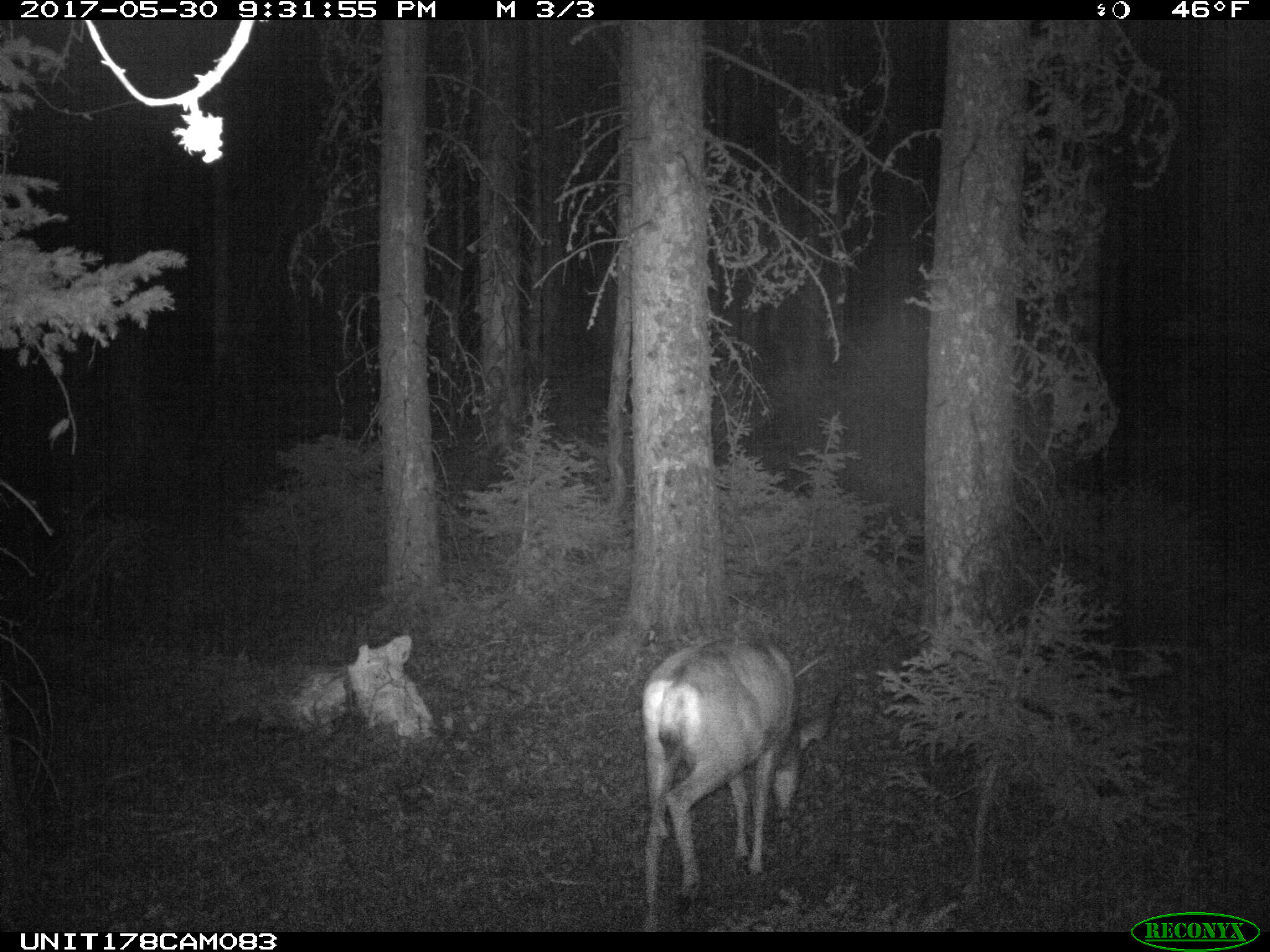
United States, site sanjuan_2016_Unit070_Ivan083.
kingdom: Animalia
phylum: Chordata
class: Mammalia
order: Artiodactyla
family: Cervidae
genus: Odocoileus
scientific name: Odocoileus hemionus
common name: mule deer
Odocoileus hemionus (mule deer).